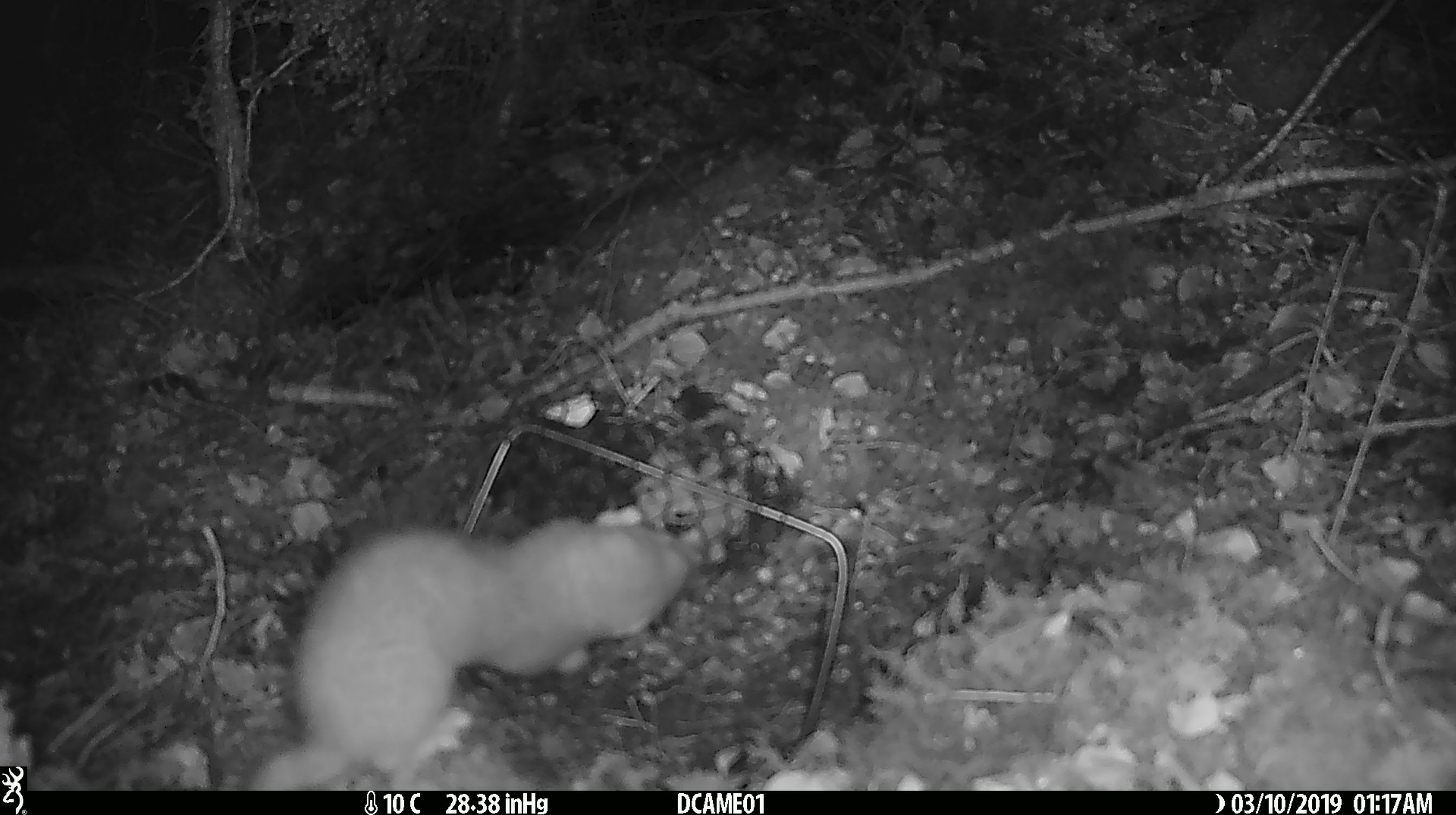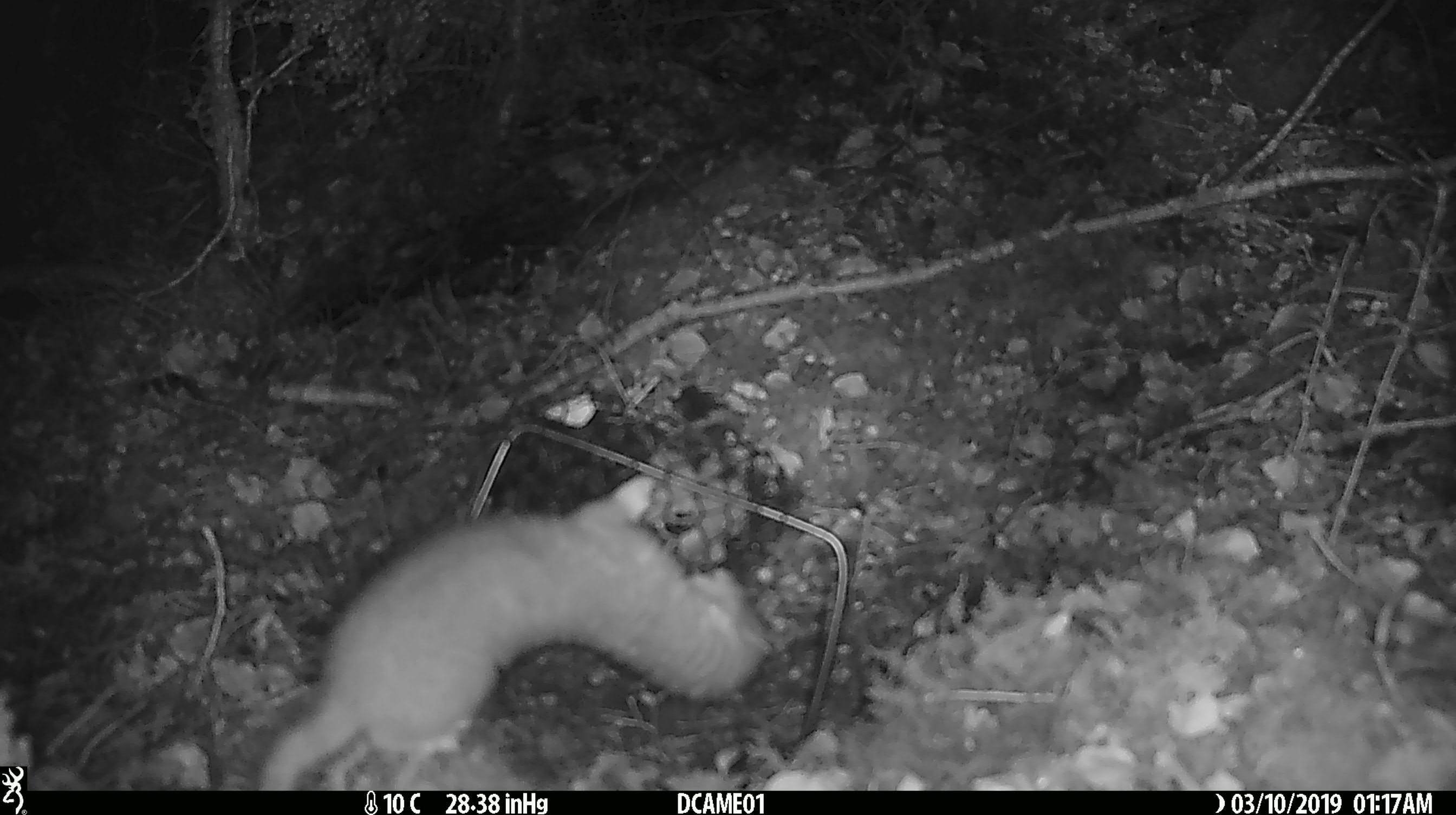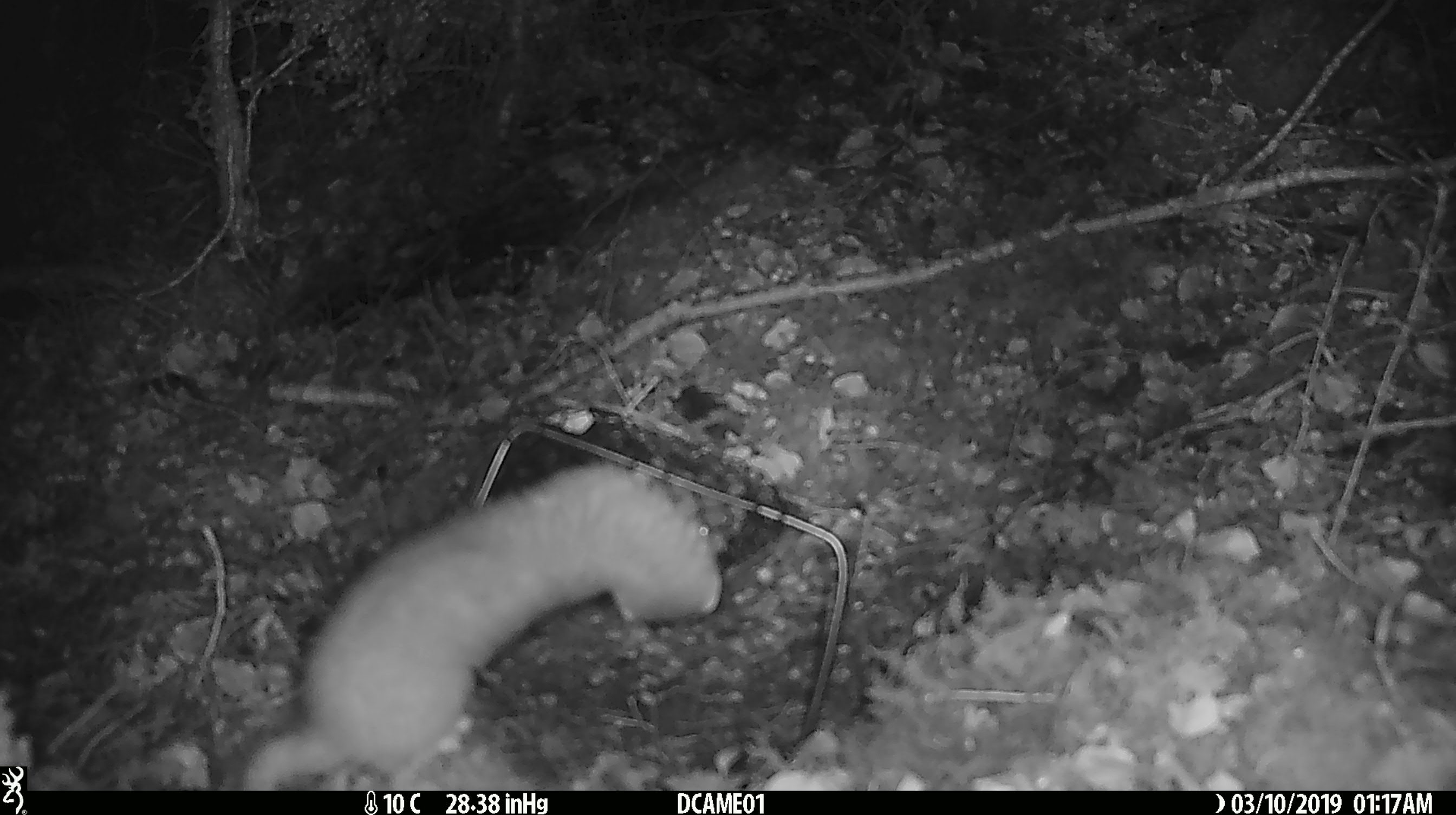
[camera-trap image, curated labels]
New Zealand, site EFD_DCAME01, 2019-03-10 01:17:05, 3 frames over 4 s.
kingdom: Animalia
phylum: Chordata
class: Mammalia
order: Carnivora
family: Mustelidae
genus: Mustela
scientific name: Mustela erminea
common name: stoat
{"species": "stoat (Mustela erminea)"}